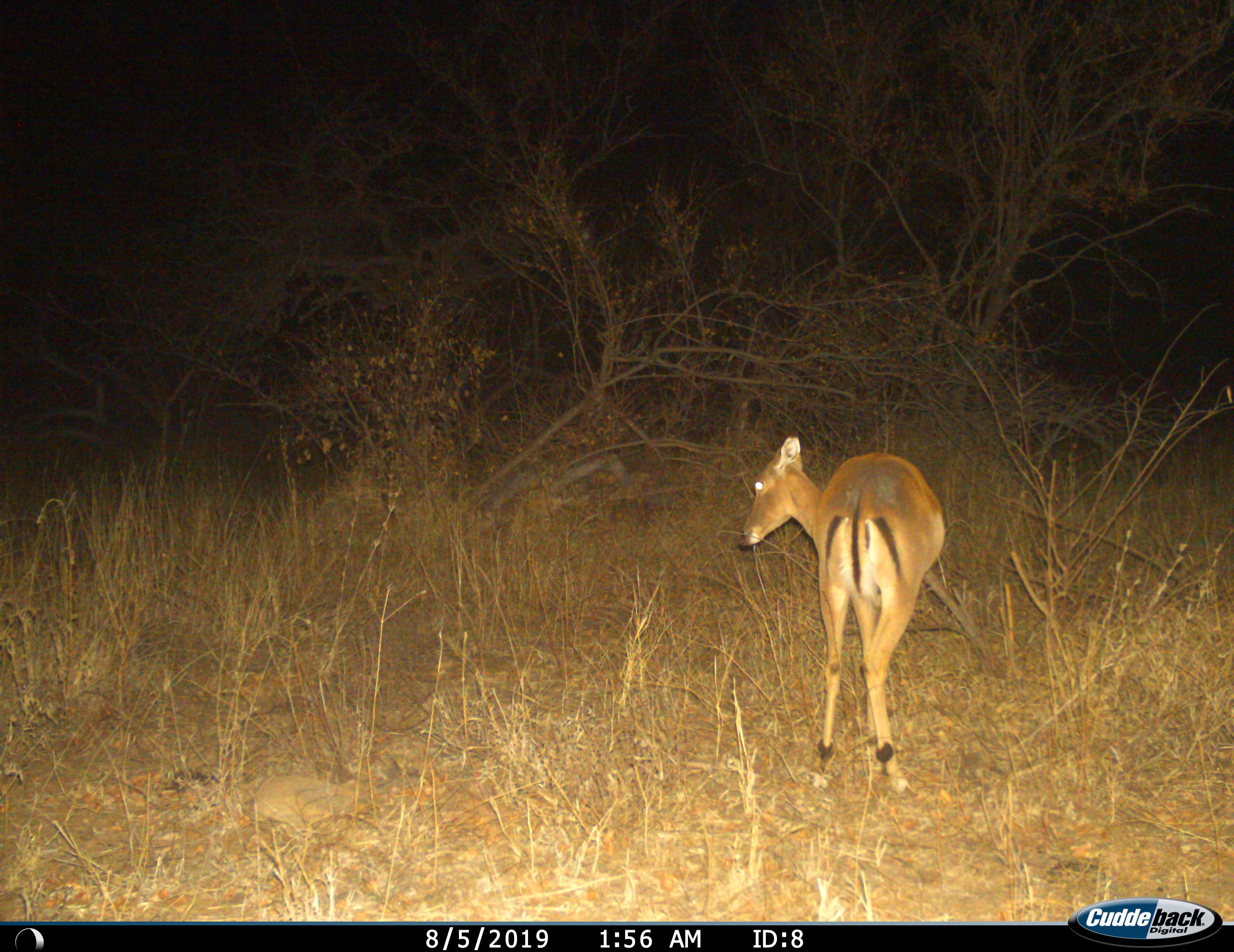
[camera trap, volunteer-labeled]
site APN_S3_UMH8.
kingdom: Animalia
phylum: Chordata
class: Mammalia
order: Artiodactyla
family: Bovidae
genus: Aepyceros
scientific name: Aepyceros melampus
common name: impala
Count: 1.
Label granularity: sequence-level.